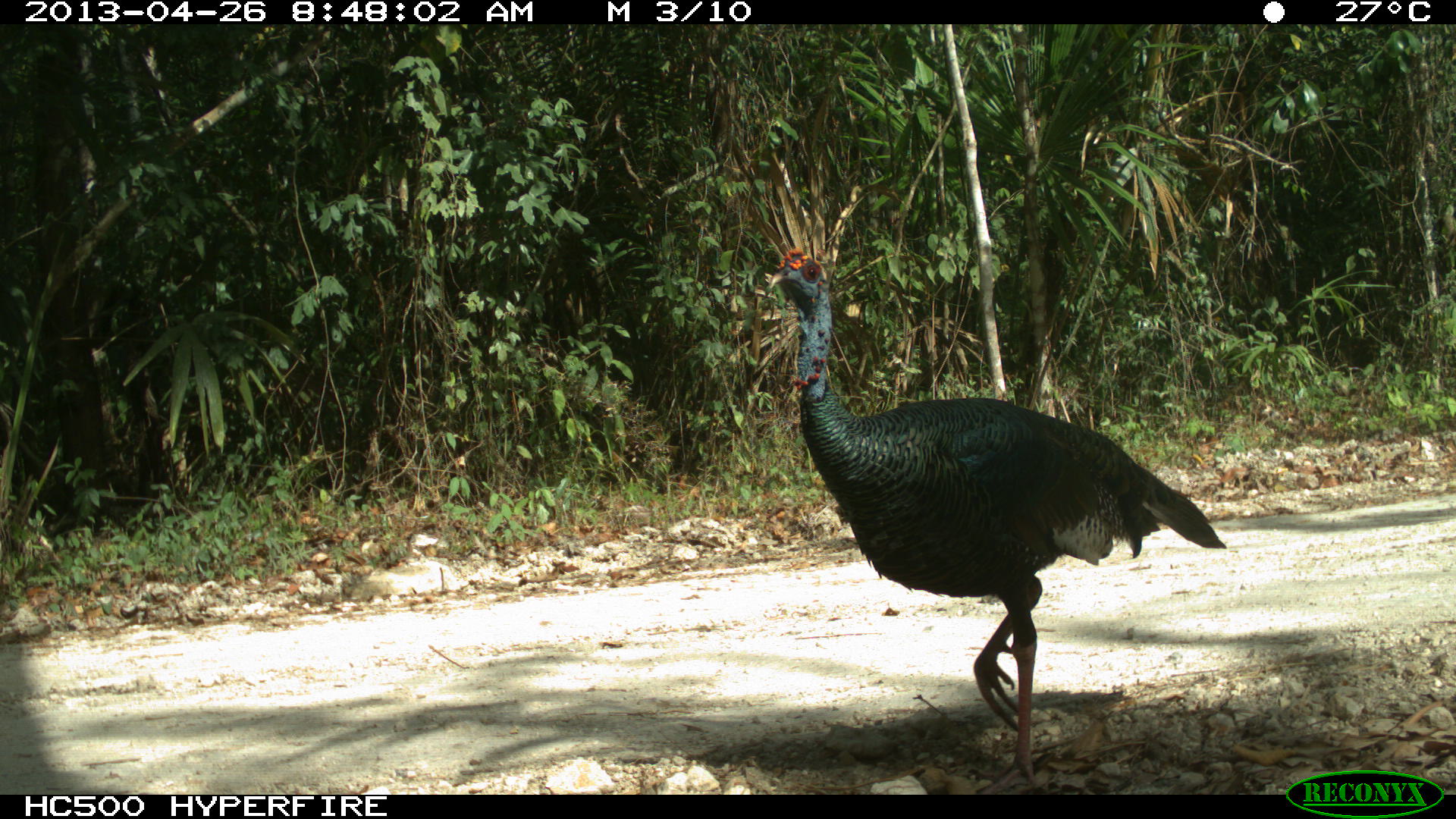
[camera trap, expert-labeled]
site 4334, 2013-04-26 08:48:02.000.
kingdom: Animalia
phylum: Chordata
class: Aves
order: Galliformes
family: Phasianidae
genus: Meleagris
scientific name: Meleagris ocellata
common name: ocellated turkey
Meleagris ocellata (ocellated turkey), count 1, sex male.